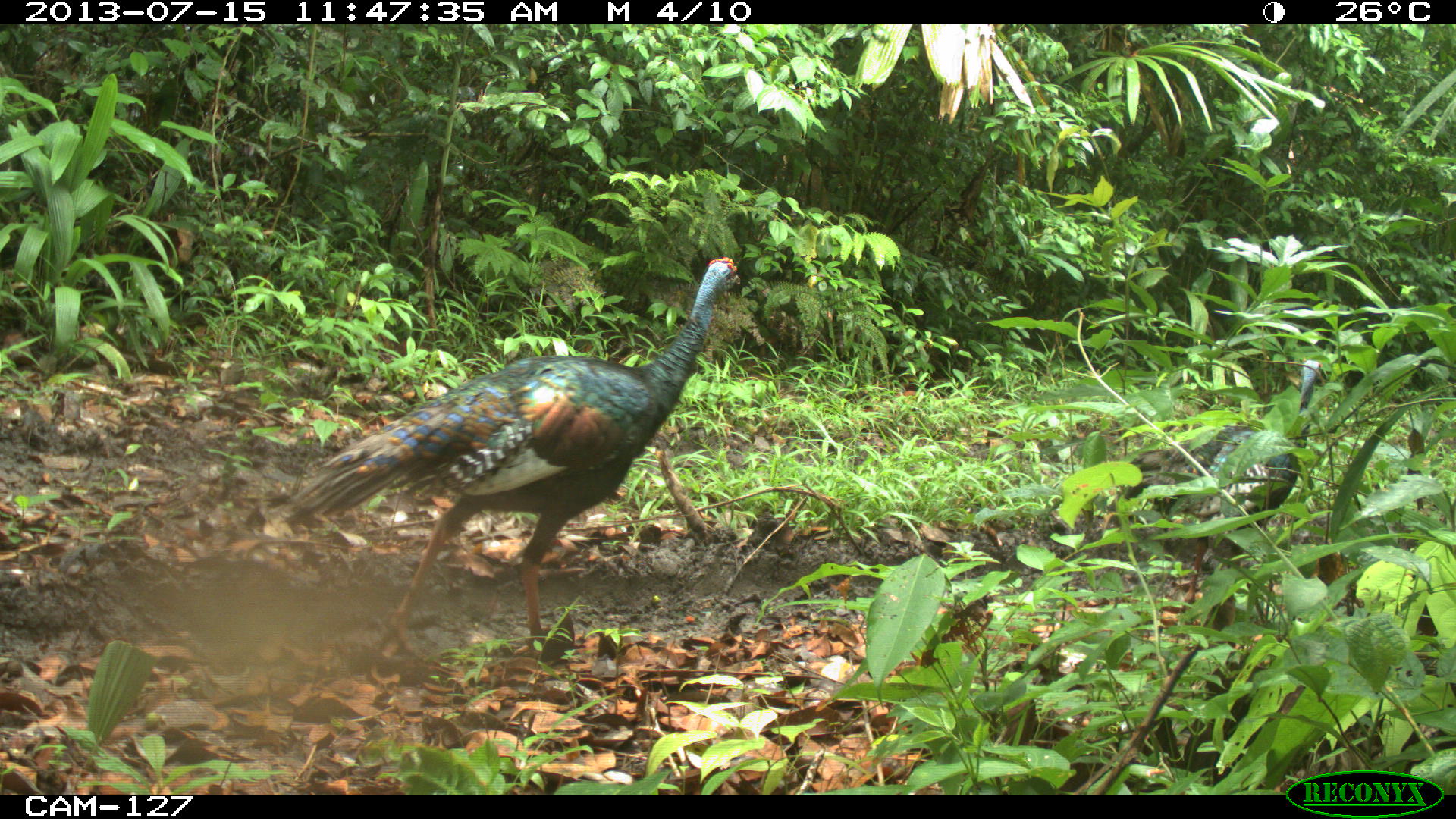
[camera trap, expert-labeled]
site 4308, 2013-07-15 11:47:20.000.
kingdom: Animalia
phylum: Chordata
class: Aves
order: Galliformes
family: Phasianidae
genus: Meleagris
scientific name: Meleagris ocellata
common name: ocellated turkey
Meleagris ocellata (ocellated turkey), count 2.